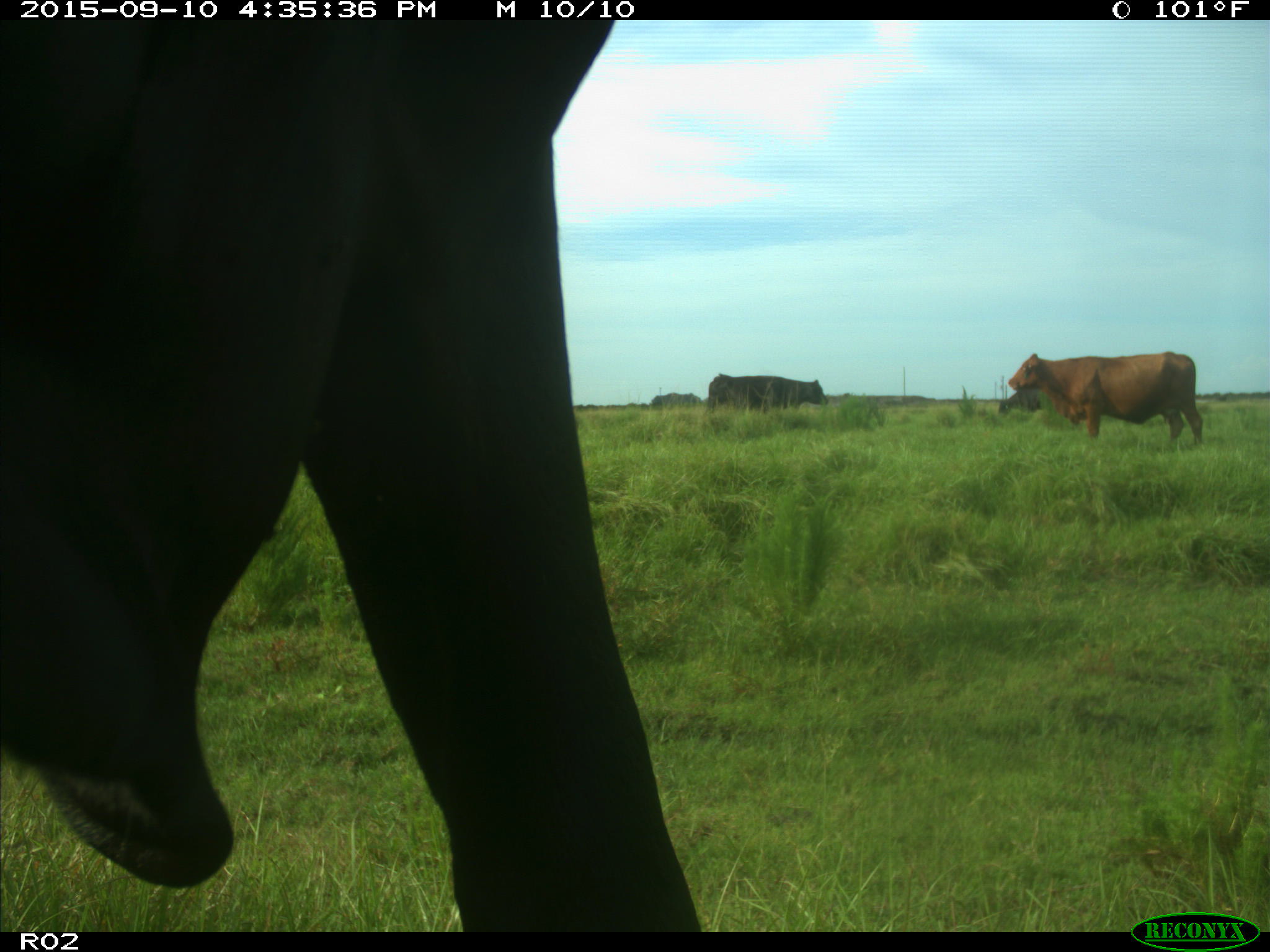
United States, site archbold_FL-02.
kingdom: Animalia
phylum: Chordata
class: Mammalia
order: Artiodactyla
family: Bovidae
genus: Bos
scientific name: Bos taurus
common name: domestic cow